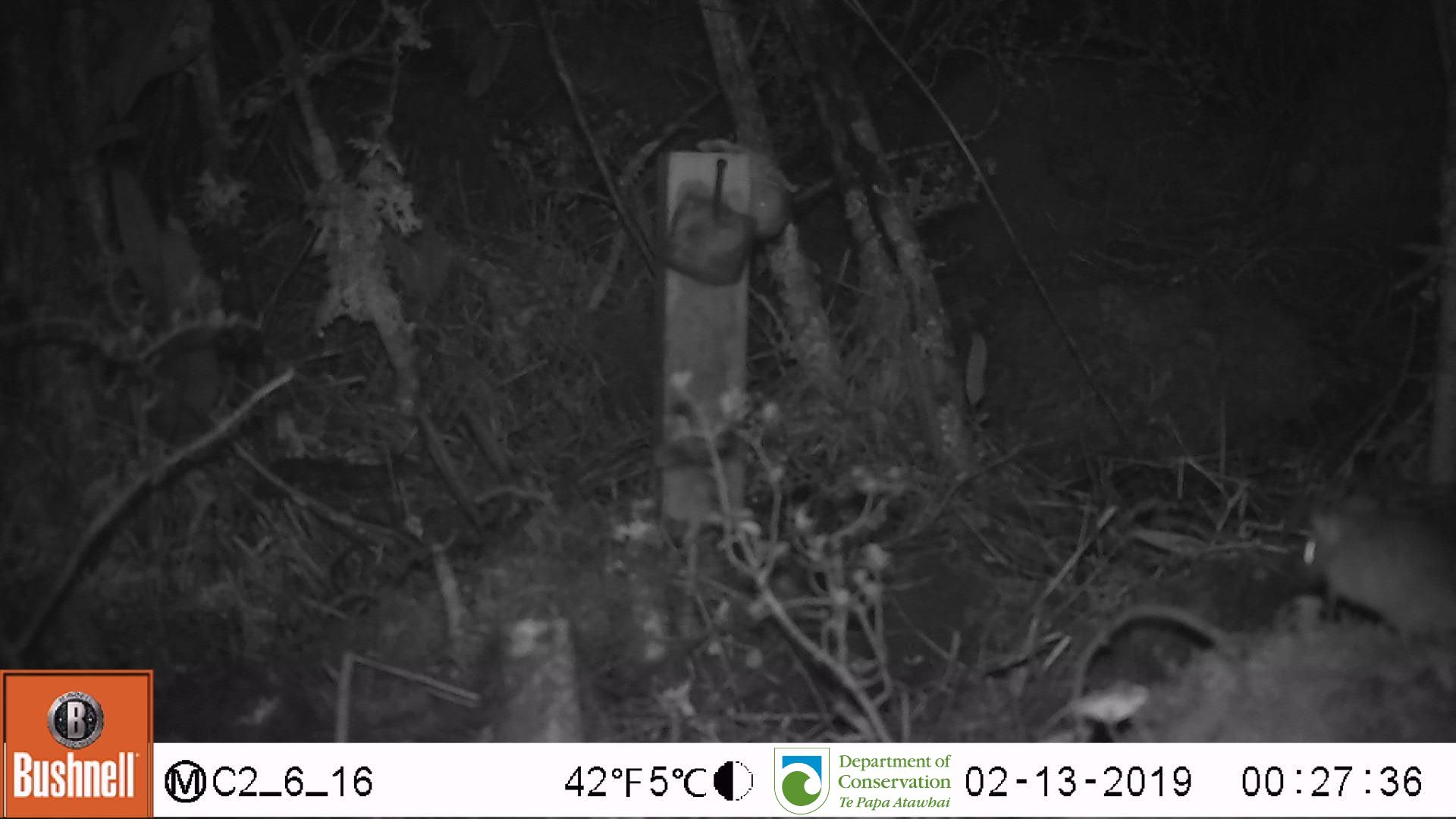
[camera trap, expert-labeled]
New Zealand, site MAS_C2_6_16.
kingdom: Animalia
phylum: Chordata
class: Mammalia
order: Rodentia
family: Muridae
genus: Mus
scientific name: Mus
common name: mouse